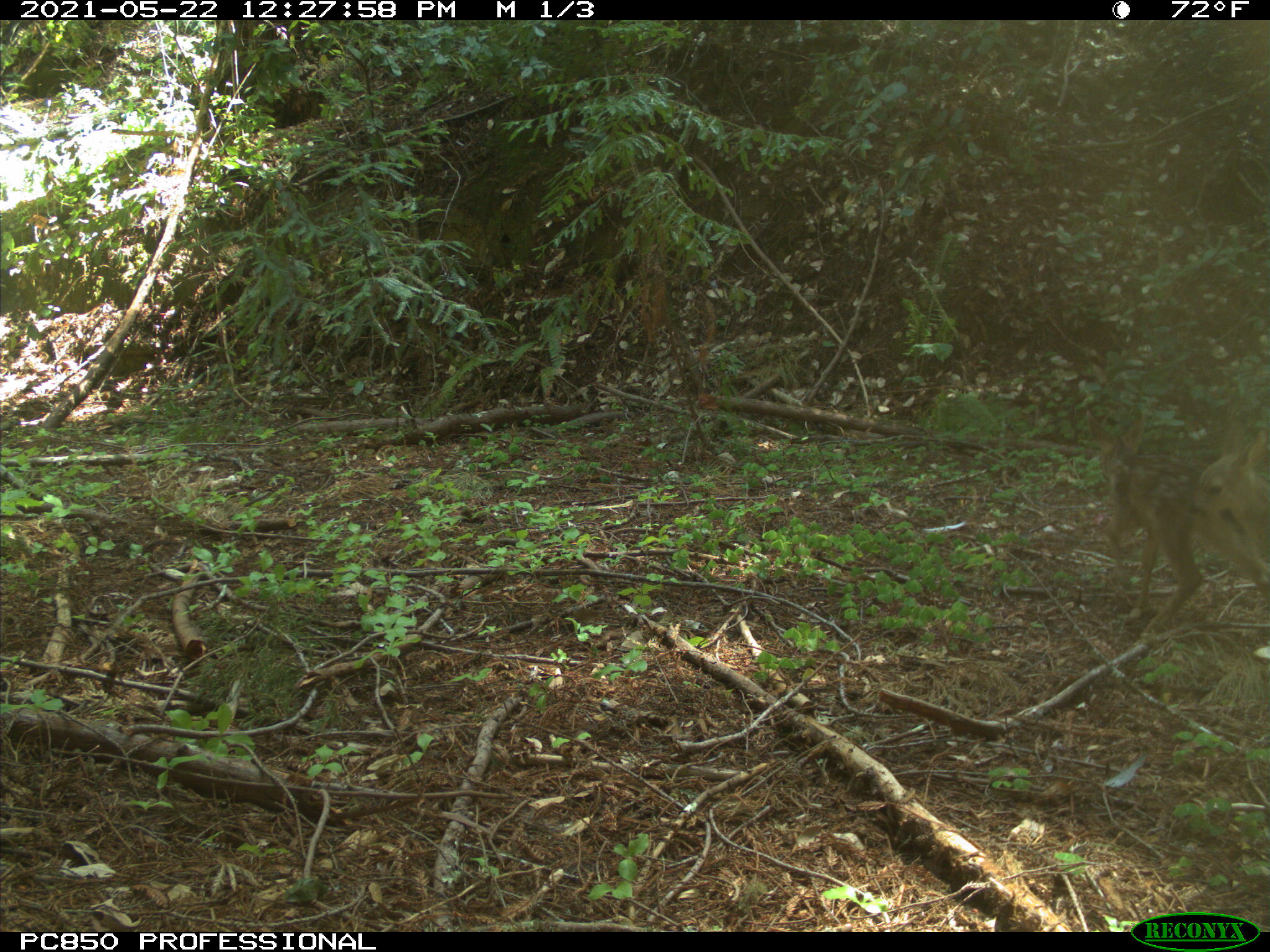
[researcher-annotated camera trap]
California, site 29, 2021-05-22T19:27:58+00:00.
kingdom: Animalia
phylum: Chordata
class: Mammalia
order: Artiodactyla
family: Cervidae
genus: Odocoileus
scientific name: Odocoileus hemionus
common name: mule deer